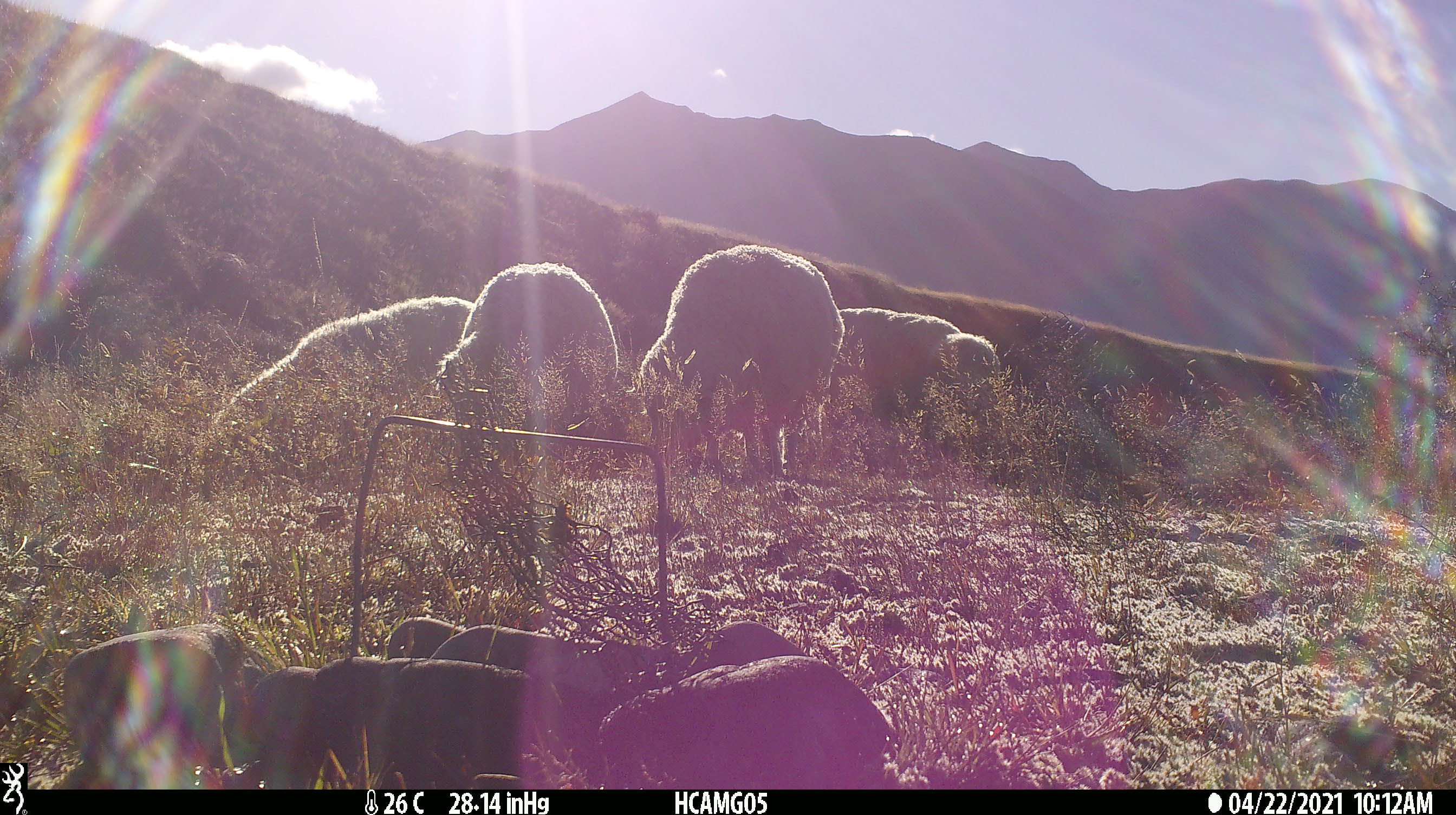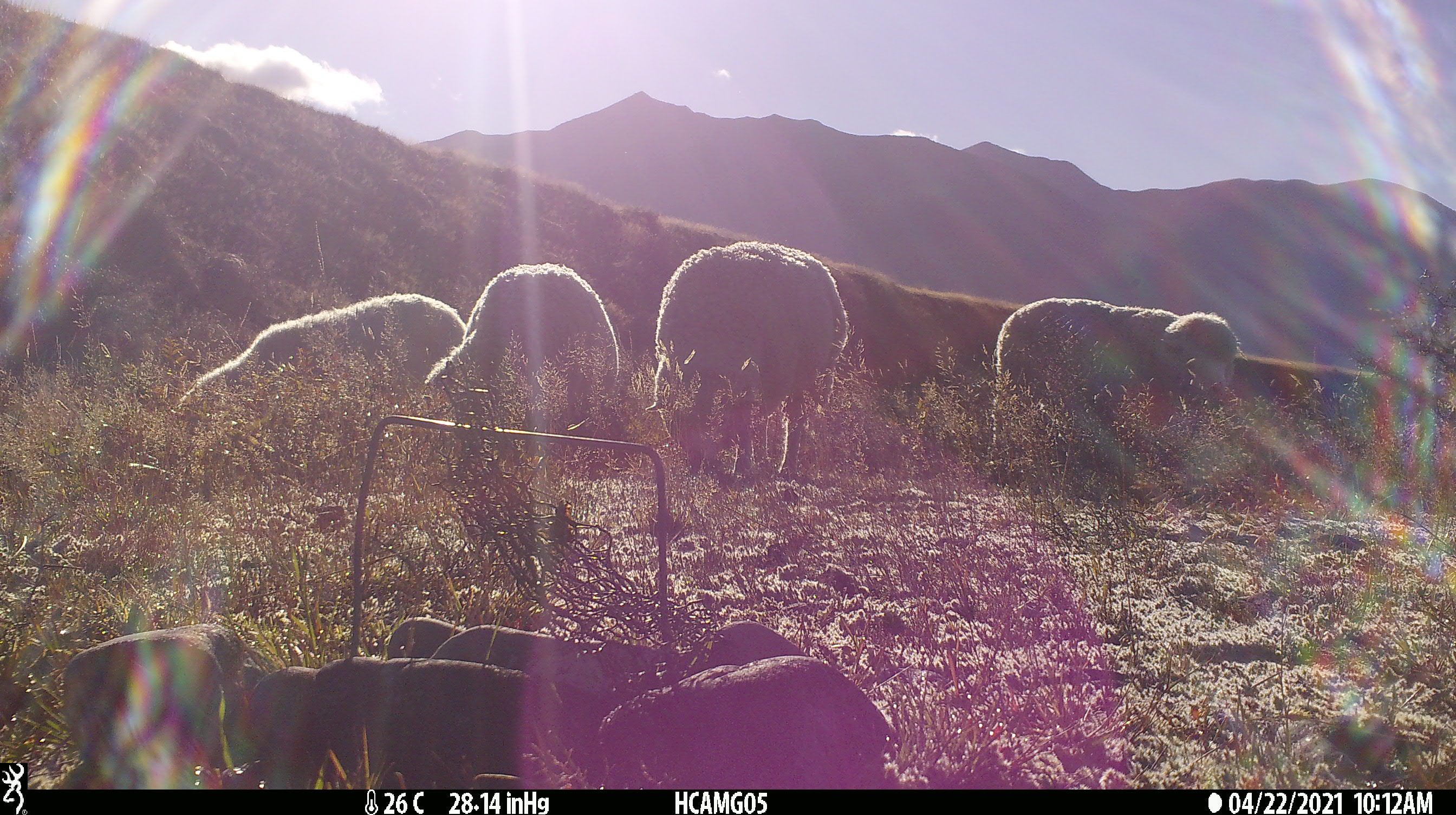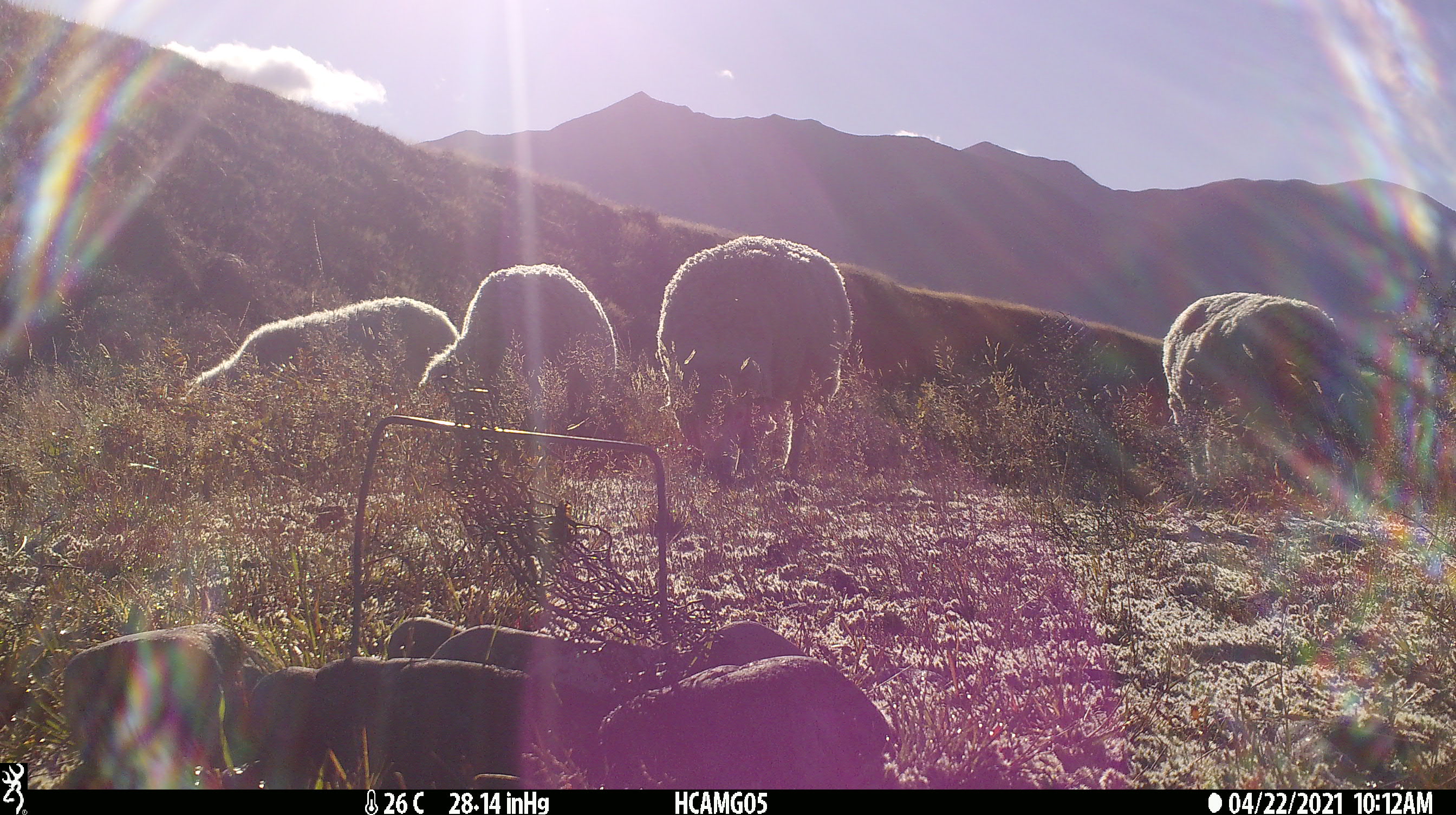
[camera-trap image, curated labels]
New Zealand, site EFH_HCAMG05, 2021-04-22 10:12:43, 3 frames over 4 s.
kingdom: Animalia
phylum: Chordata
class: Mammalia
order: Artiodactyla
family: Bovidae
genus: Ovis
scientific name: Ovis aries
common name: domestic sheep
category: sheep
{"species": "sheep (domestic sheep) (Ovis aries)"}